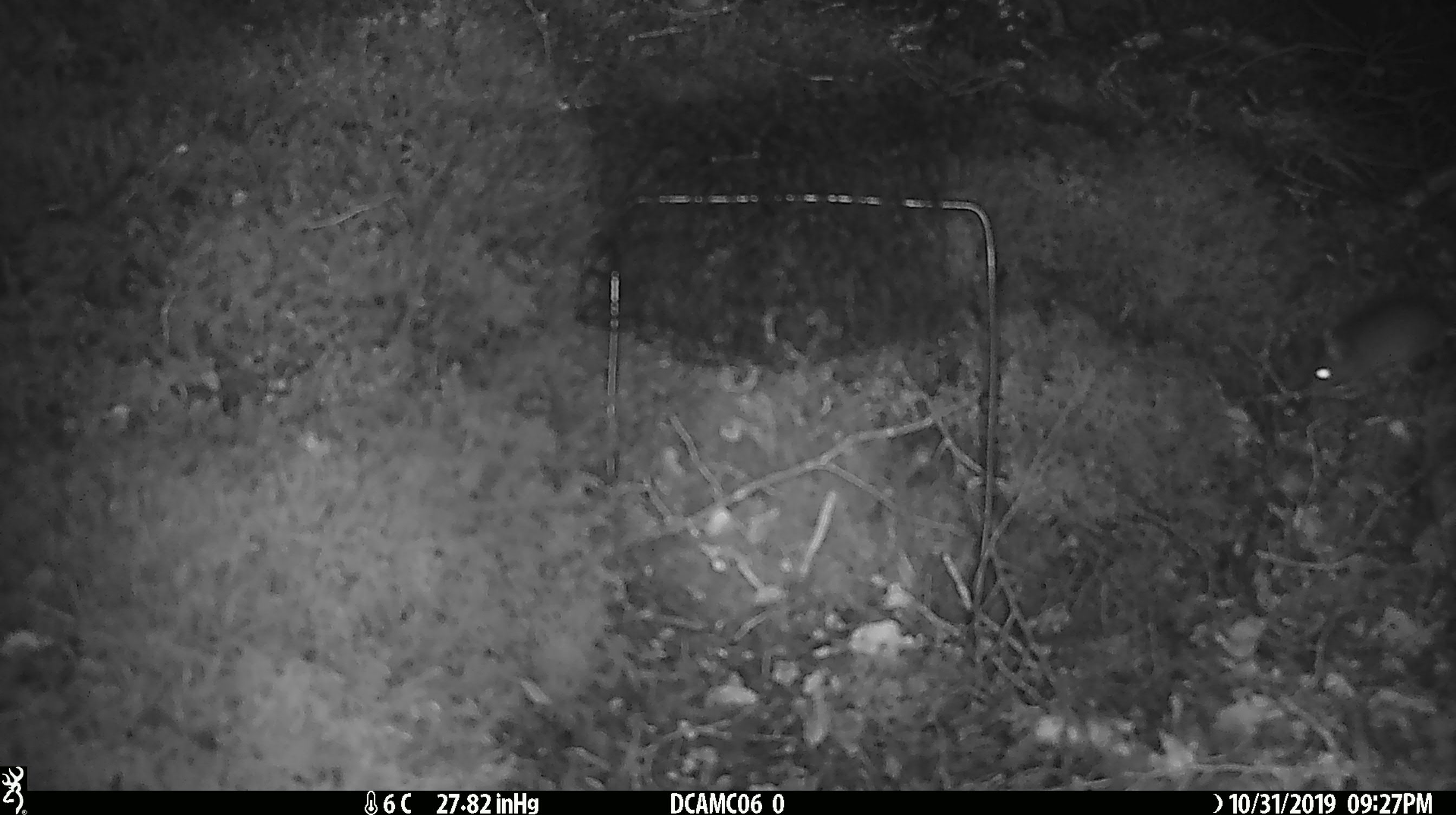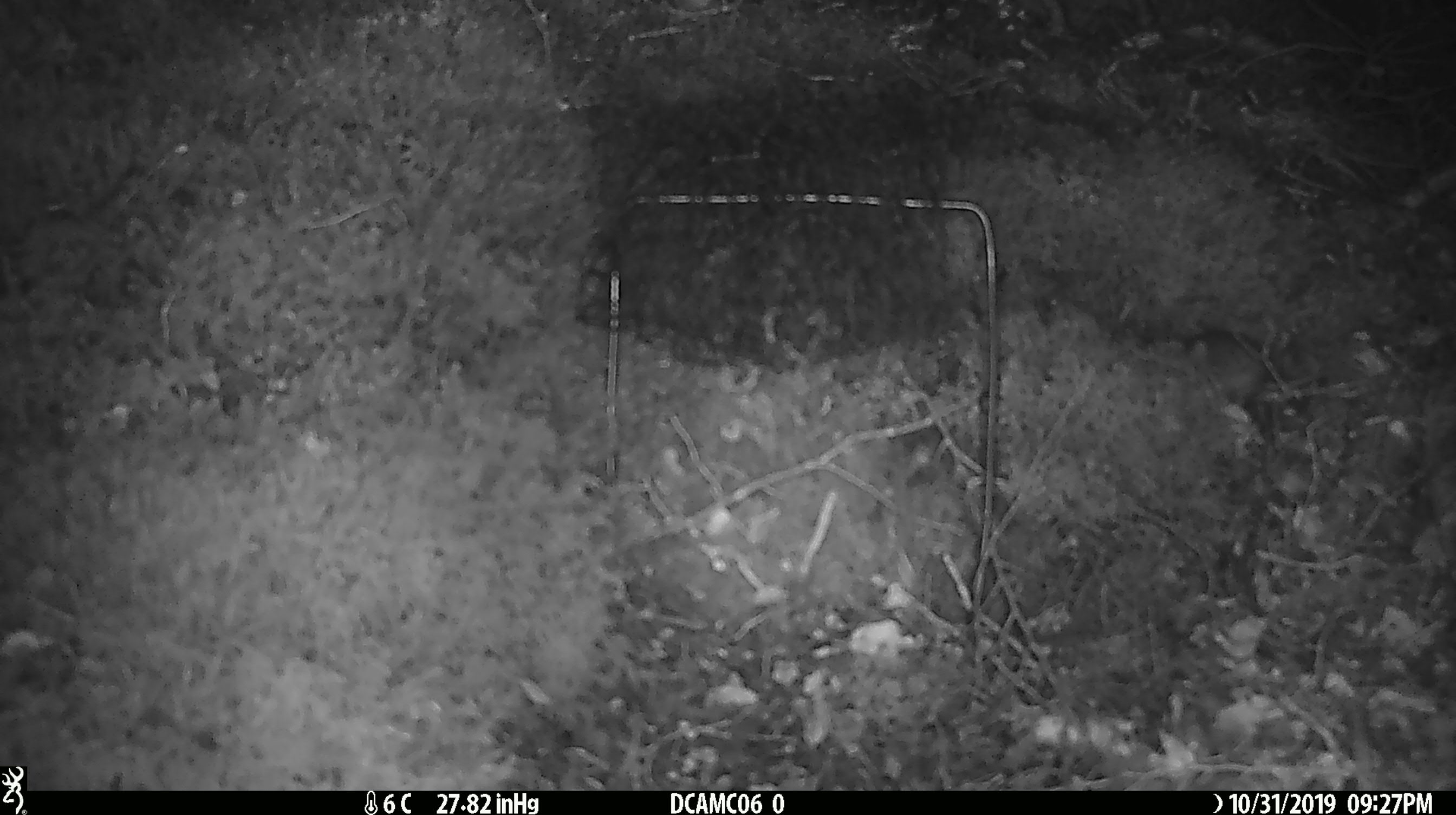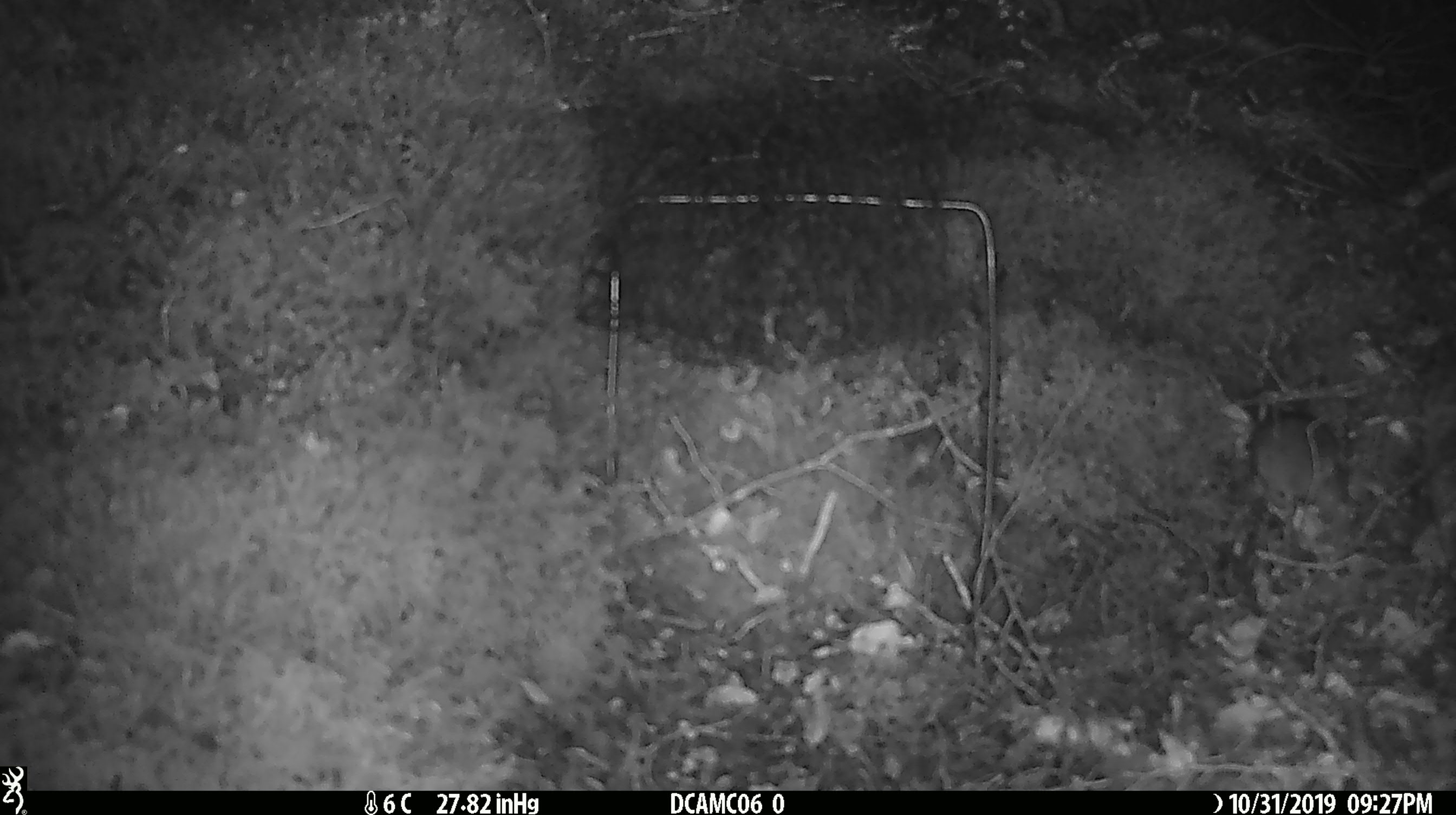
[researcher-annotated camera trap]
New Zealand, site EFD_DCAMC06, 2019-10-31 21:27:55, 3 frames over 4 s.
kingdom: Animalia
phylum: Chordata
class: Mammalia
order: Rodentia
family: Muridae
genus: Mus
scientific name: Mus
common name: mouse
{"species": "mouse (Mus)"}